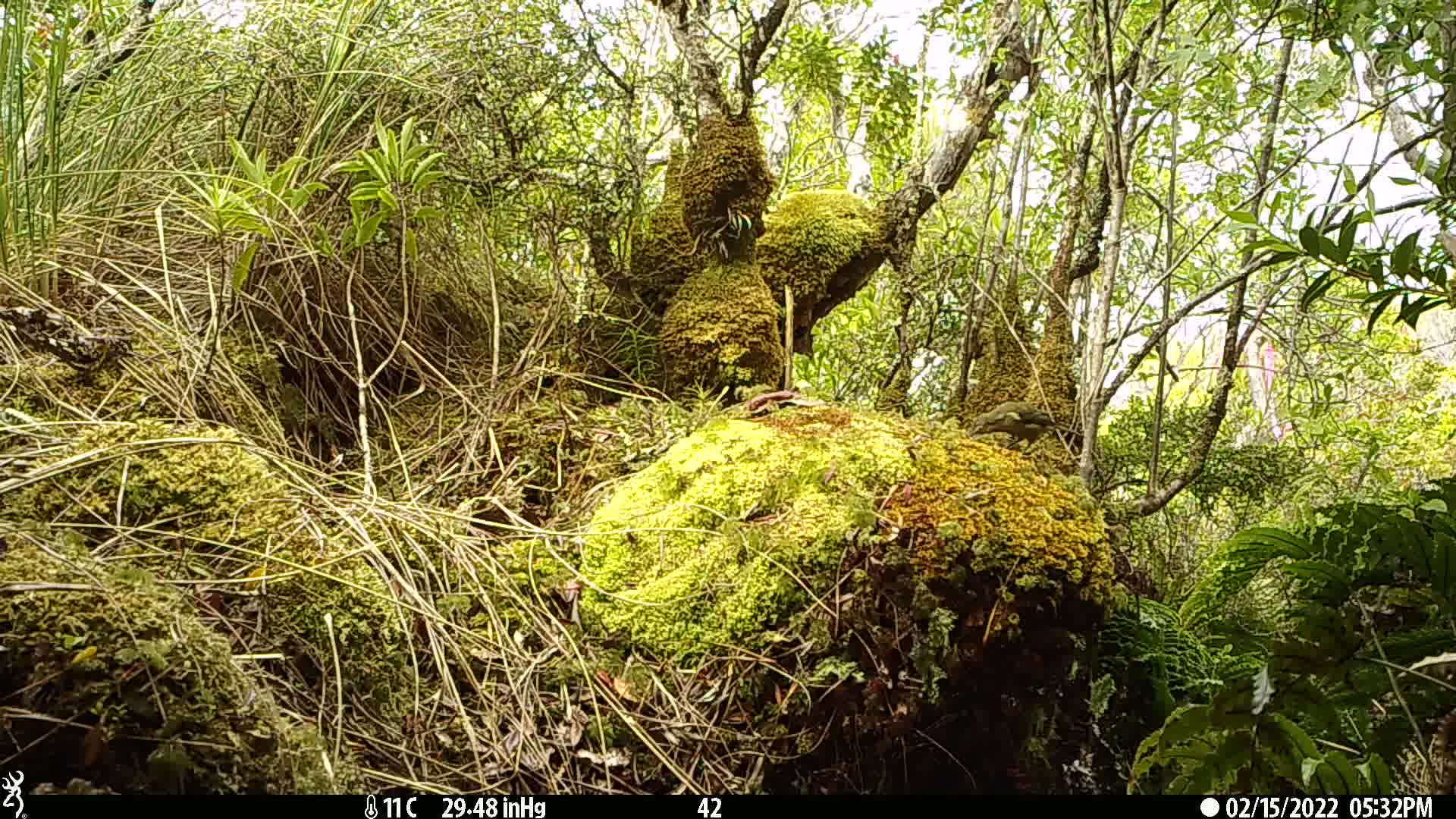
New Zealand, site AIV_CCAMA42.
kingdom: Animalia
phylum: Chordata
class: Aves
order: Passeriformes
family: Meliphagidae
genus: Anthornis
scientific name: Anthornis melanura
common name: new zealand bellbird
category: bellbird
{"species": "bellbird (new zealand bellbird) (Anthornis melanura)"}